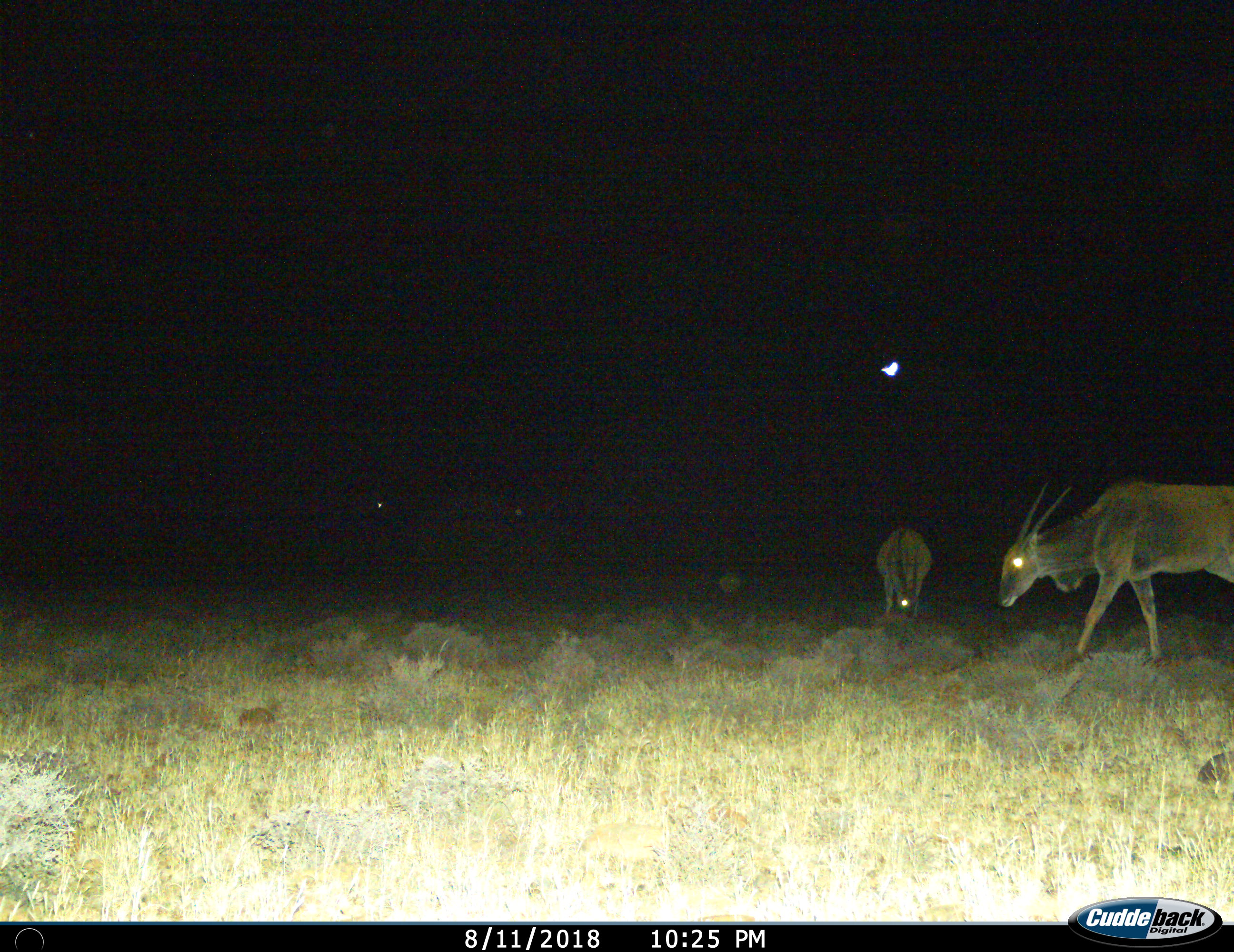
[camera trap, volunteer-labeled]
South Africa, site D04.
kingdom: Animalia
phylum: Chordata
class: Mammalia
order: Artiodactyla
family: Bovidae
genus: Tragelaphus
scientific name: Tragelaphus oryx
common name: eland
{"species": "eland (Tragelaphus oryx)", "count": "2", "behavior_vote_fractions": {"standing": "44%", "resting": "0%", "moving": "44%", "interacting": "0%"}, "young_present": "0%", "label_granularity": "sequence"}